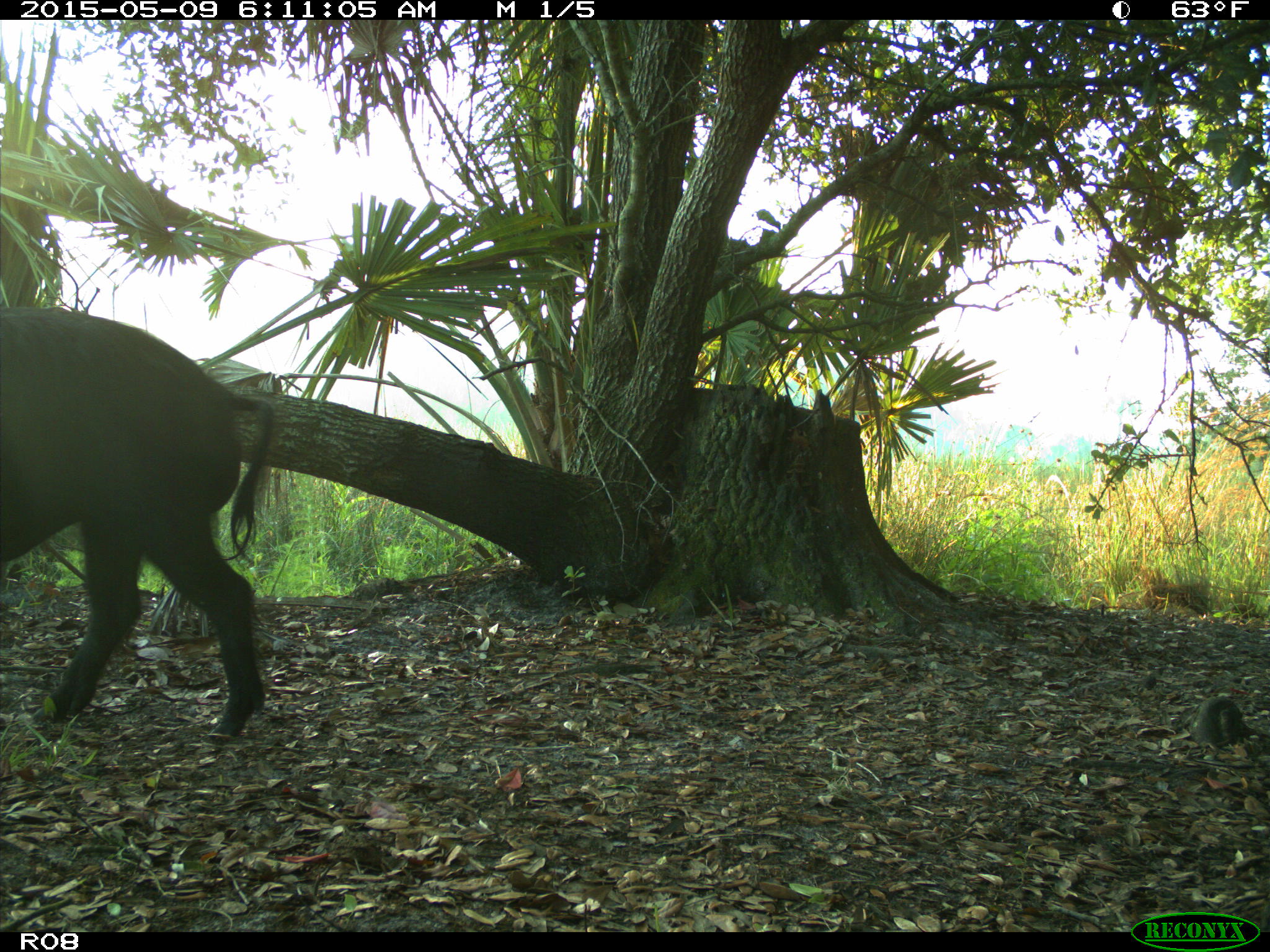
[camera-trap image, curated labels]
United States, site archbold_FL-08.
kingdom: Animalia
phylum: Chordata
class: Mammalia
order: Artiodactyla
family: Suidae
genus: Sus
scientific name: Sus scrofa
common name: wild boar